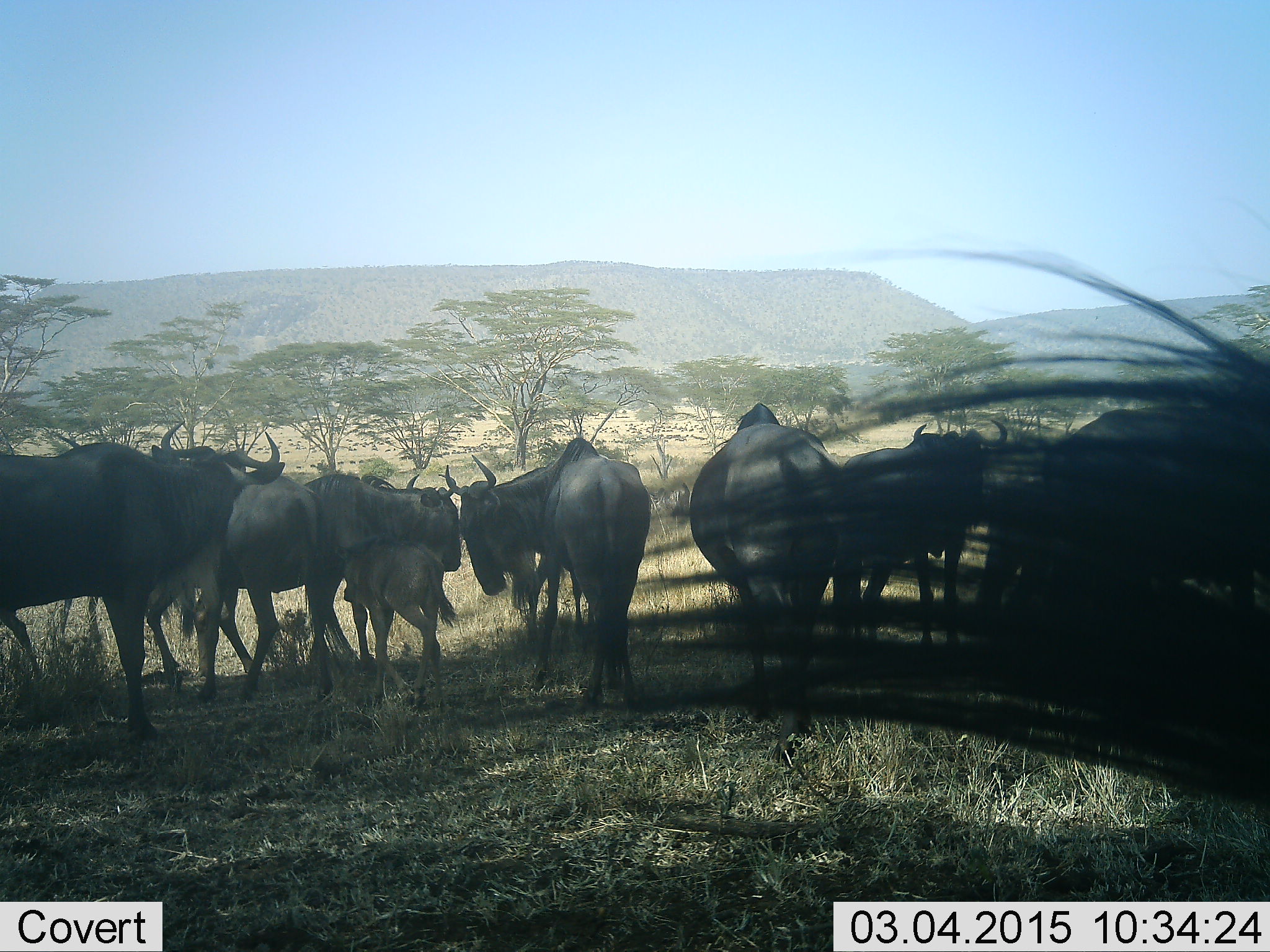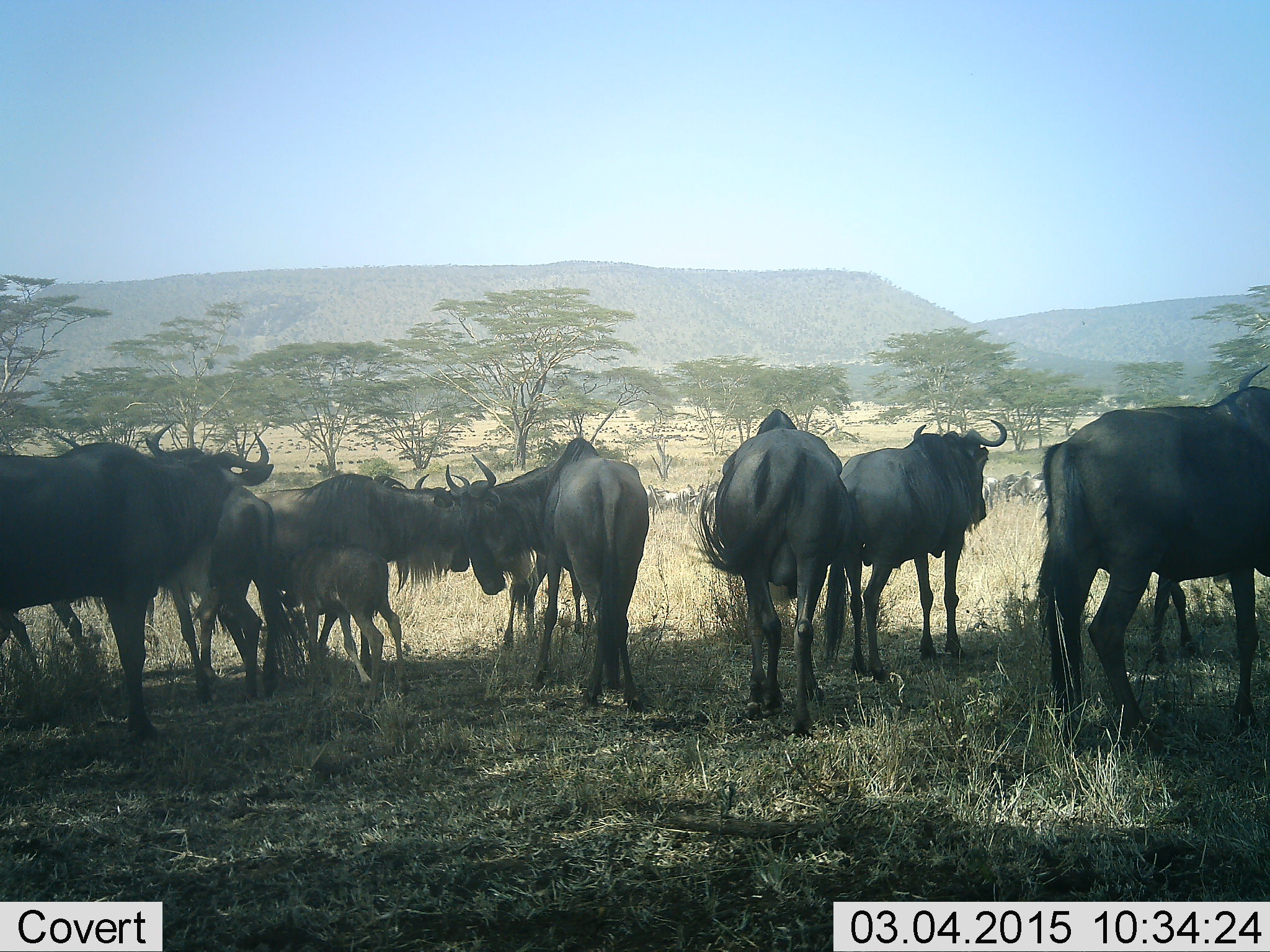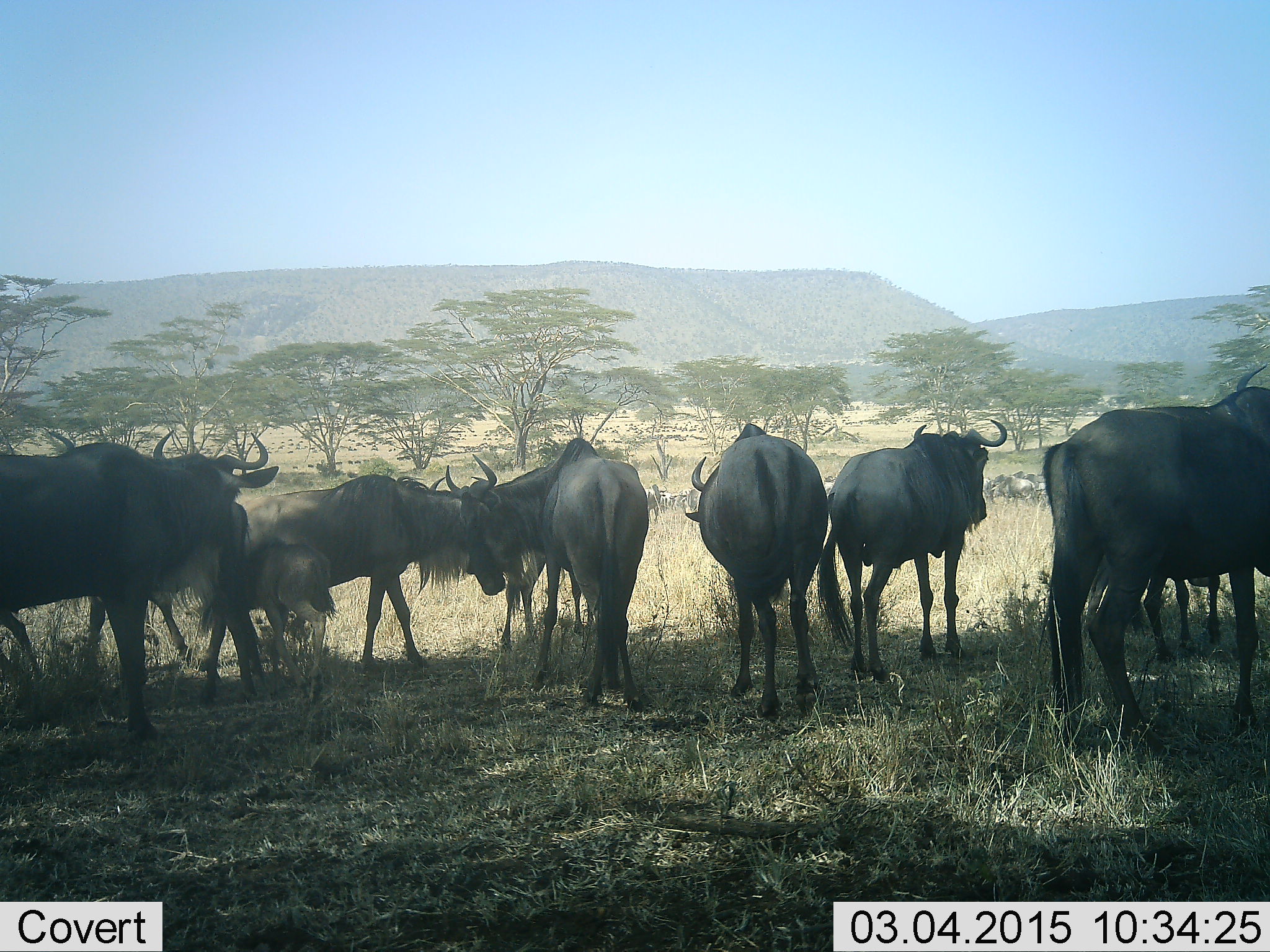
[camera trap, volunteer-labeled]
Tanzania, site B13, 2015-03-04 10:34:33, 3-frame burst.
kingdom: Animalia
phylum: Chordata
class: Mammalia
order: Artiodactyla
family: Bovidae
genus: Connochaetes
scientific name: Connochaetes taurinus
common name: blue wildebeest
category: wildebeest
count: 11-50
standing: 90%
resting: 0%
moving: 40%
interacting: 0%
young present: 50%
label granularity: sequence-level